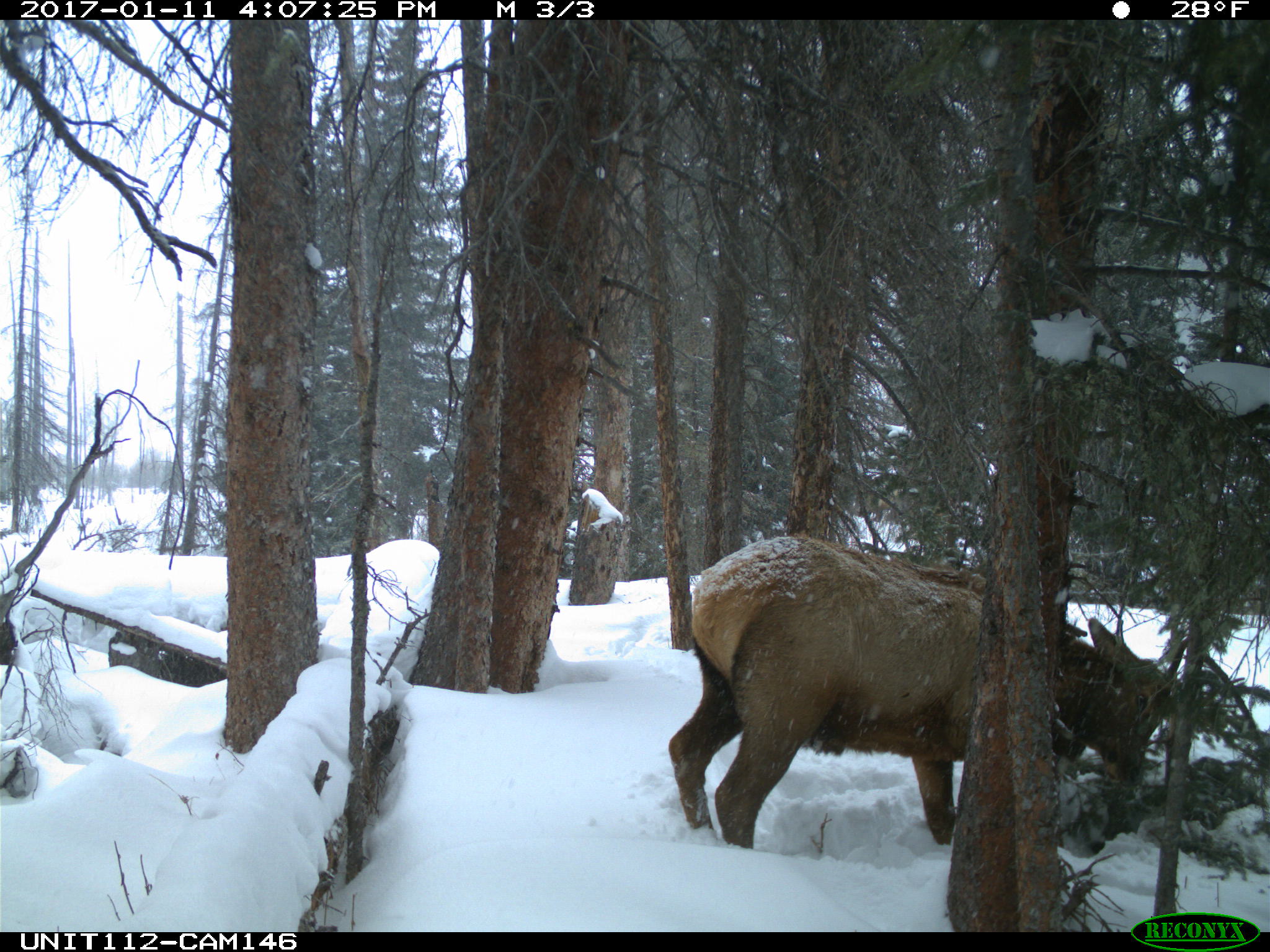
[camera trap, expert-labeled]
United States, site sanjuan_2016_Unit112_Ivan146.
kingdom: Animalia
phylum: Chordata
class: Mammalia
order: Artiodactyla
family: Cervidae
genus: Cervus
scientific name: Cervus elaphus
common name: red deer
Cervus elaphus (red deer).